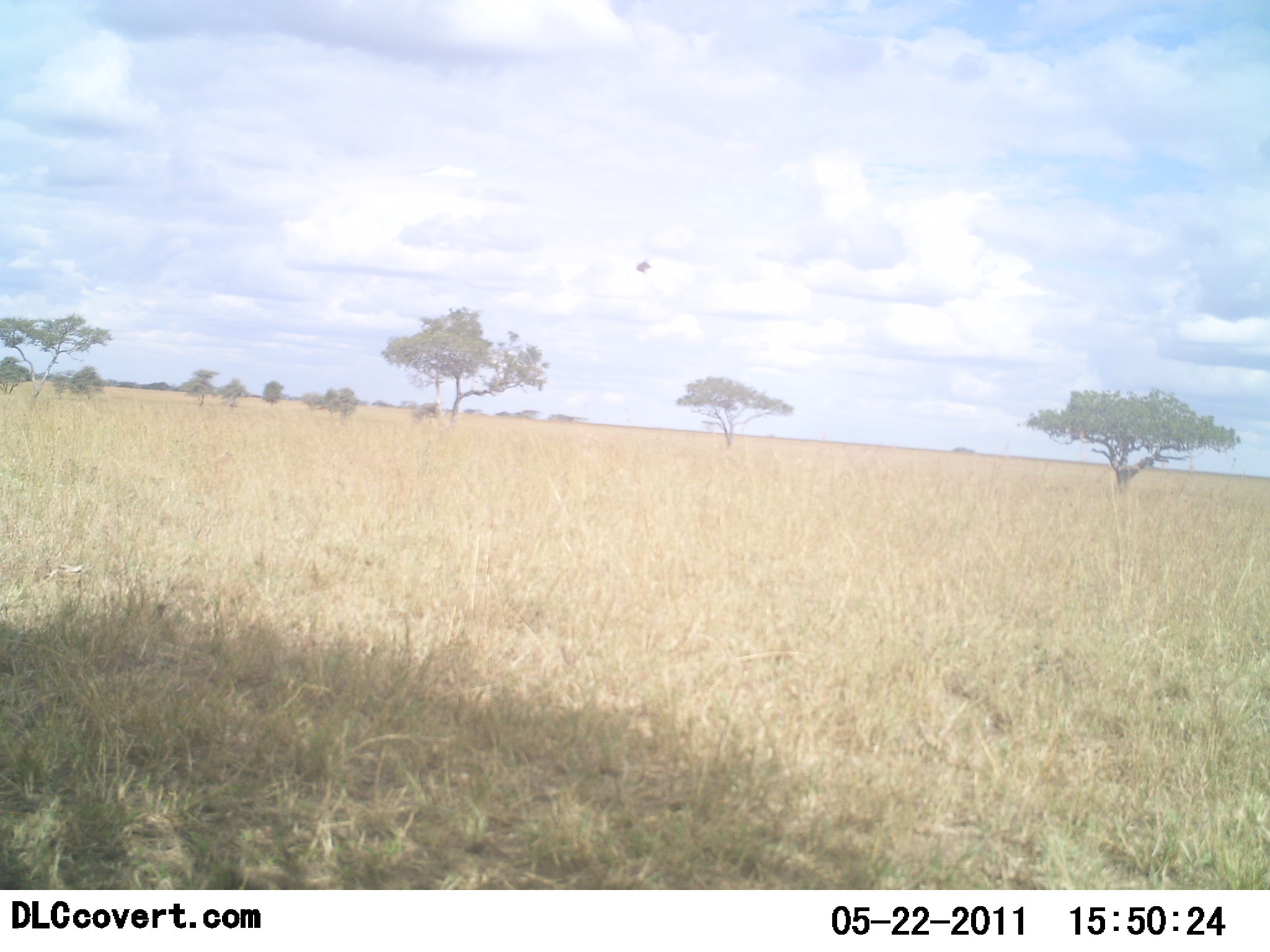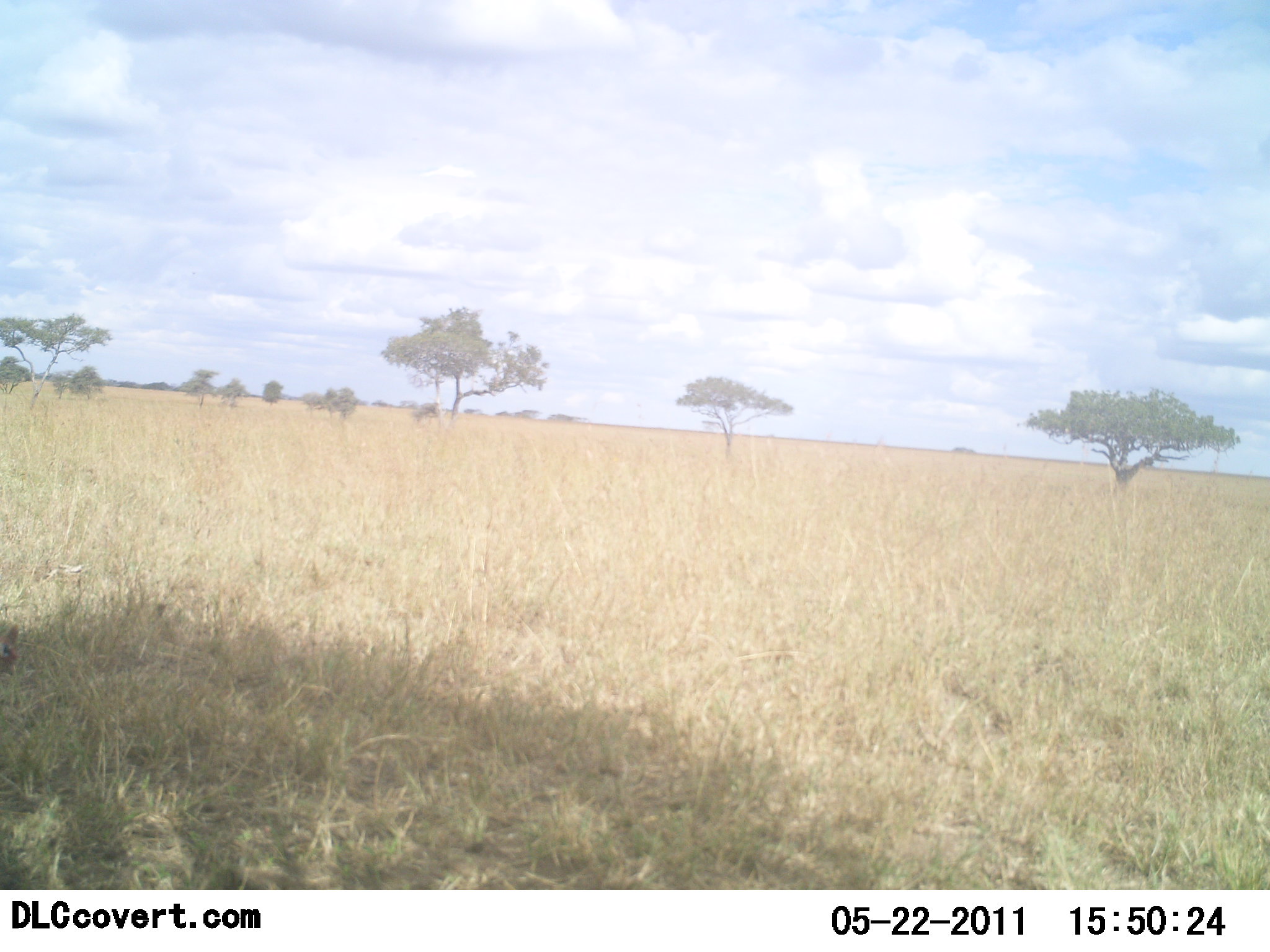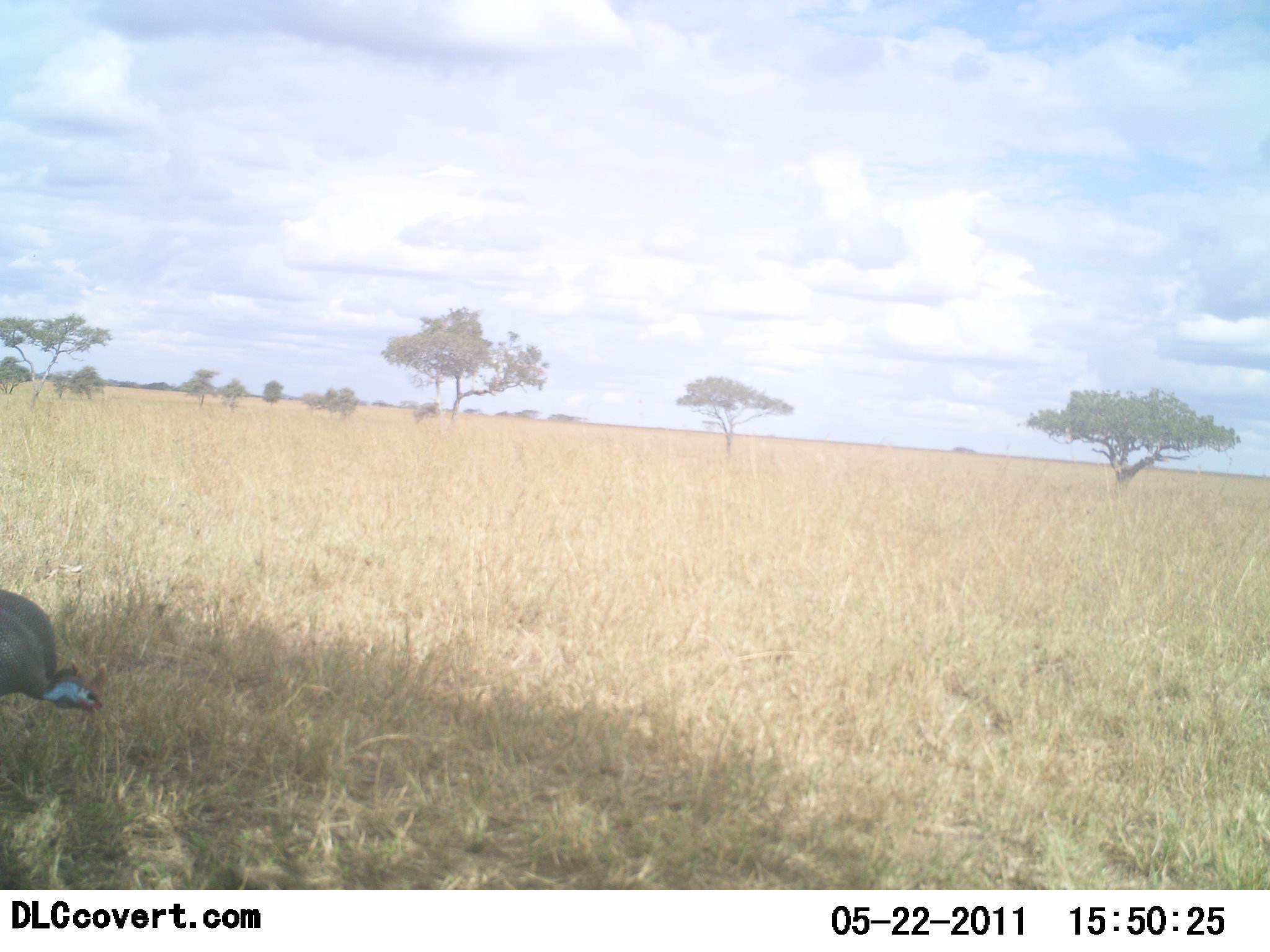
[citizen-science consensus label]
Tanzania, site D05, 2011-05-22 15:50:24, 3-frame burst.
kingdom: Animalia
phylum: Chordata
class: Aves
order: Galliformes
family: Numididae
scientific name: Numididae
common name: guinea fowl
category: guineafowl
Guineafowl (guinea fowl) (Numididae), count 1. Behavior (volunteer vote fractions): standing 0%, resting 0%, moving 62%, interacting 0%. Young present (vote fraction): 0%. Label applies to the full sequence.